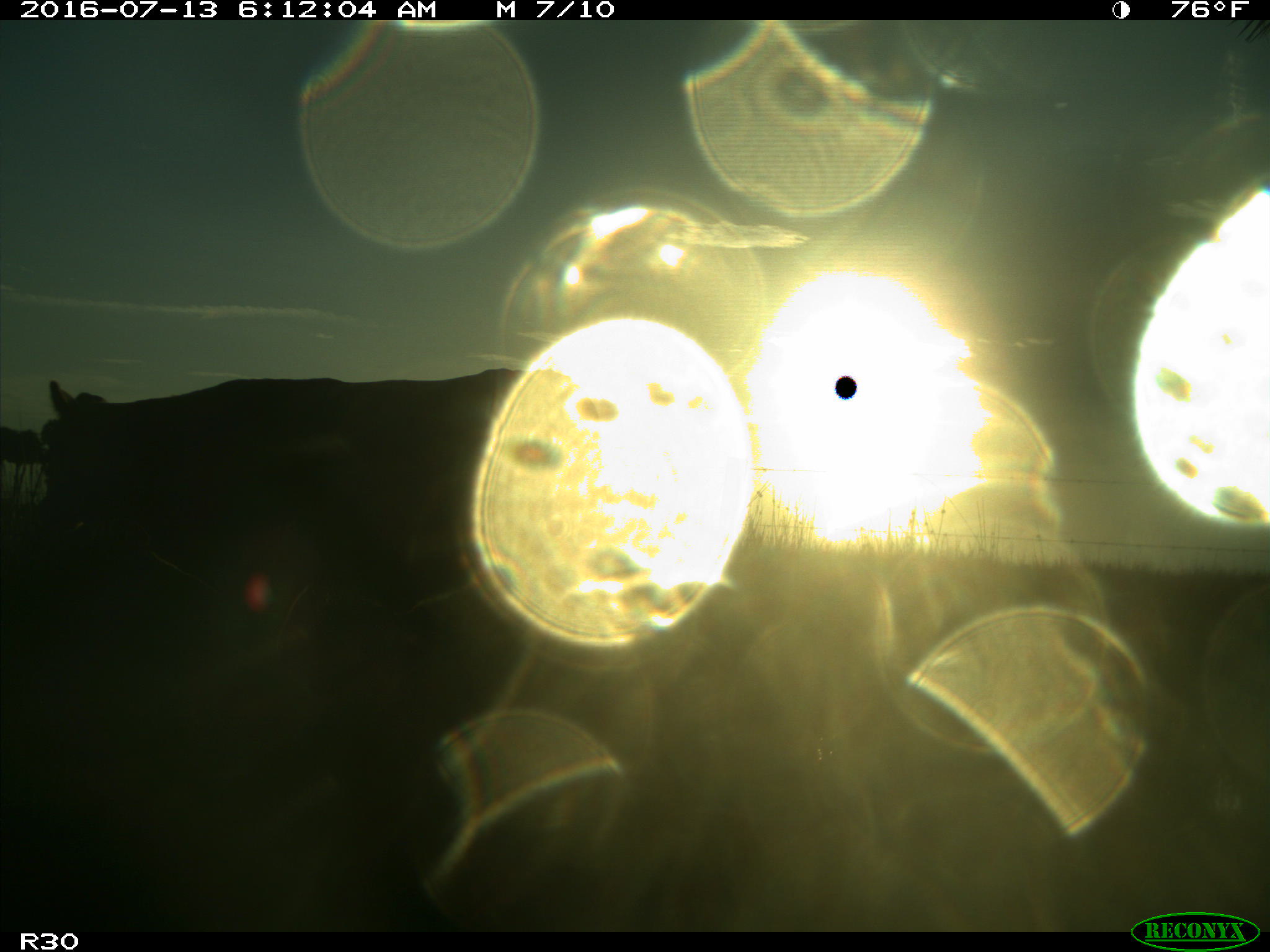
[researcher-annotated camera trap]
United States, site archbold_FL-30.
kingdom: Animalia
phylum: Chordata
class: Mammalia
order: Artiodactyla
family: Bovidae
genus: Bos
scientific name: Bos taurus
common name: domestic cow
Bos taurus (domestic cow).